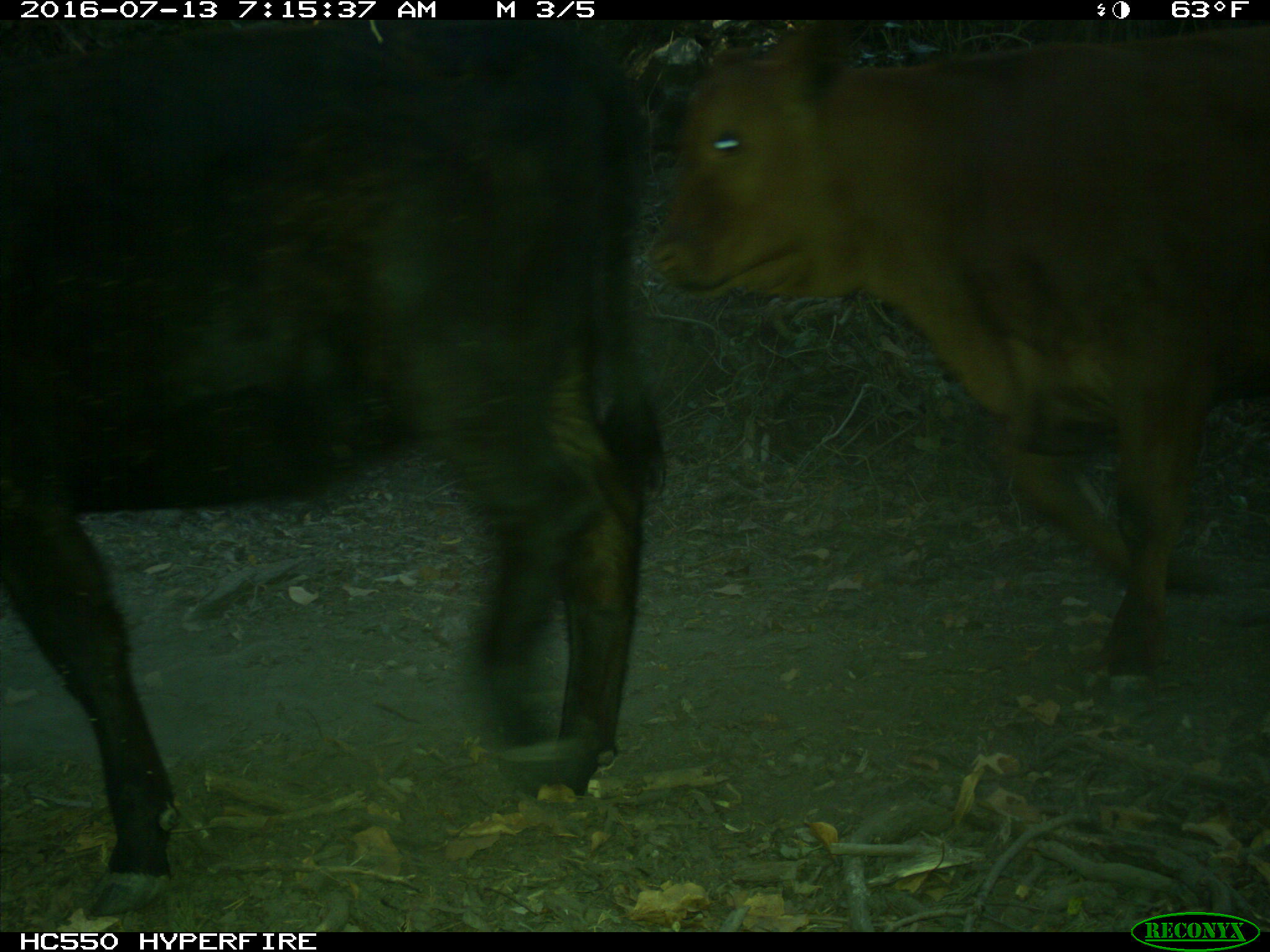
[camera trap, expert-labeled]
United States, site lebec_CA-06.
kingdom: Animalia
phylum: Chordata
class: Mammalia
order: Artiodactyla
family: Bovidae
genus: Bos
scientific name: Bos taurus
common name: domestic cow